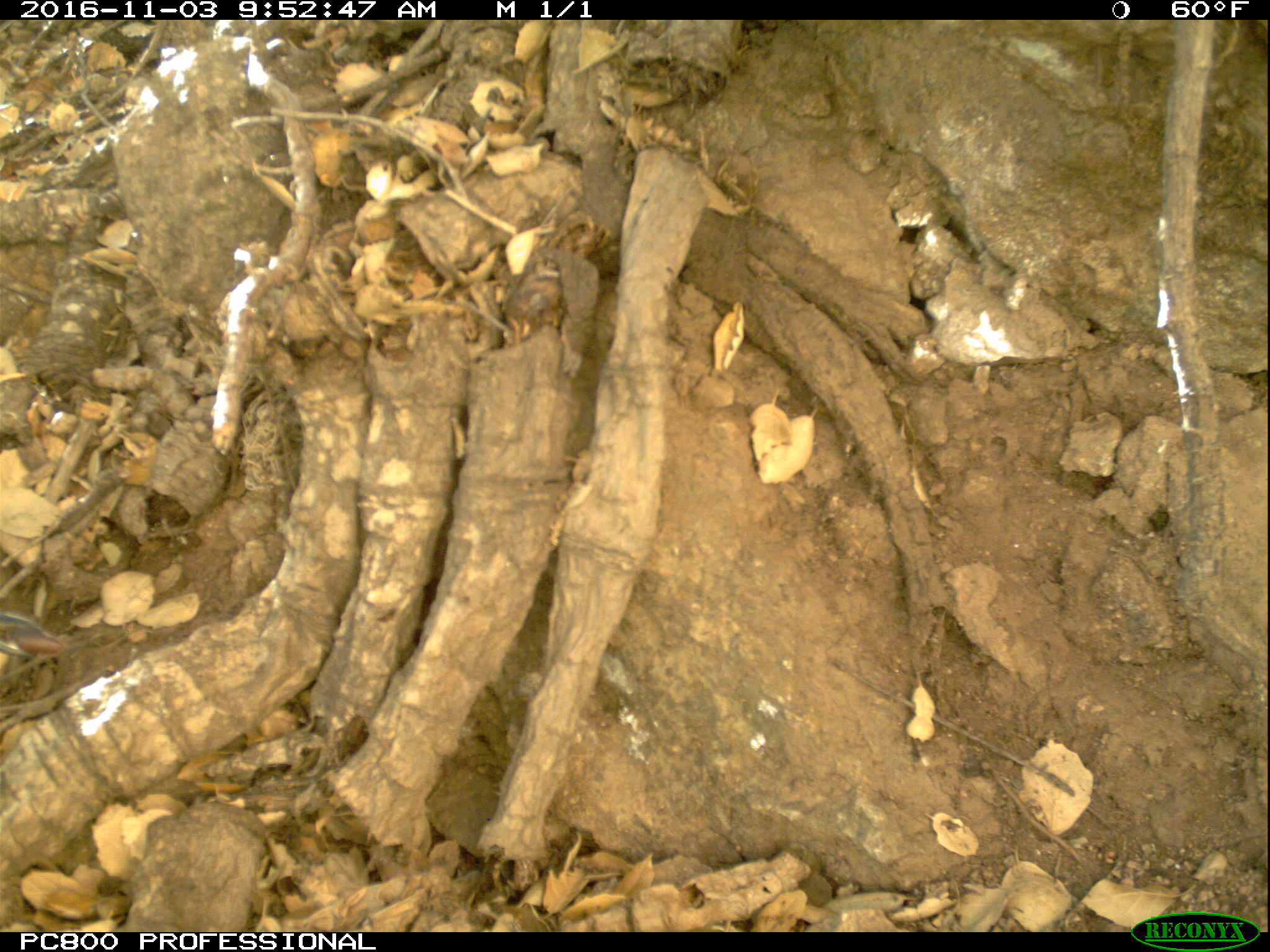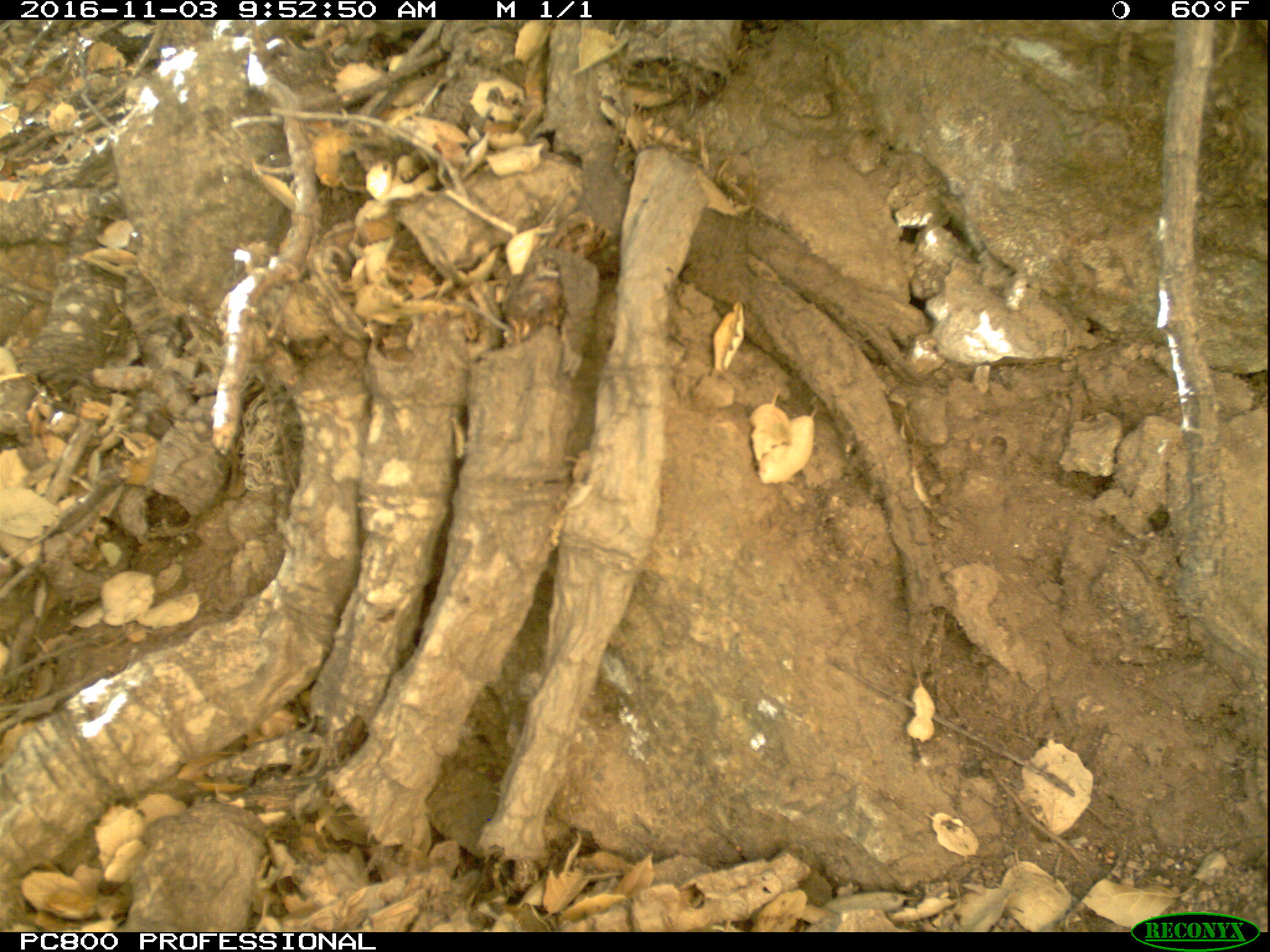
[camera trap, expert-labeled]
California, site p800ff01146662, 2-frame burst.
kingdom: Animalia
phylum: Chordata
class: Aves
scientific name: Aves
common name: bird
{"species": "bird (Aves)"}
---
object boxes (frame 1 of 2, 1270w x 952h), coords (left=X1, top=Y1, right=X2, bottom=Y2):
bird: (left=0, top=612, right=47, bottom=659)